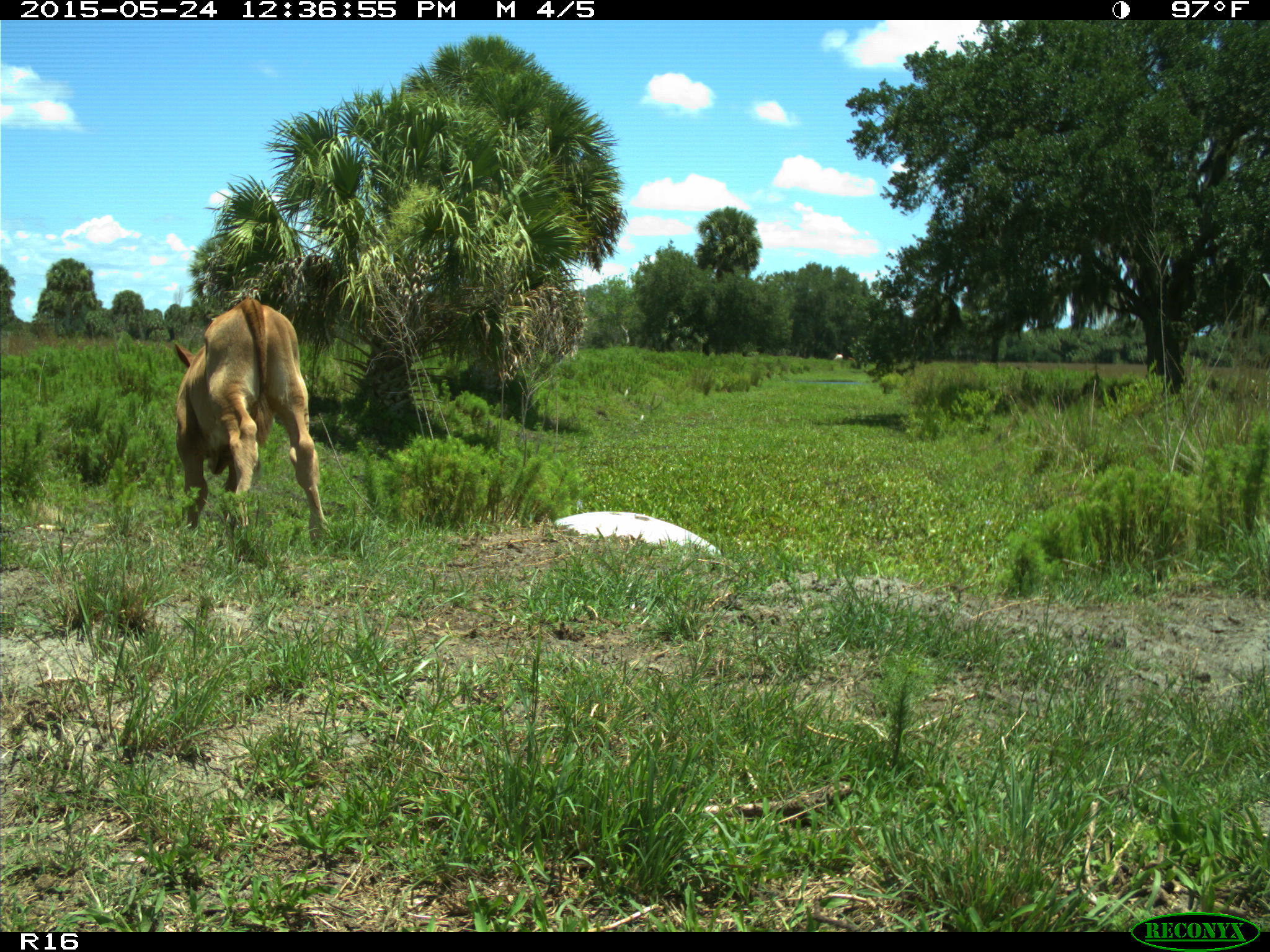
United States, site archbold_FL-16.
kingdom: Animalia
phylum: Chordata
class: Mammalia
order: Artiodactyla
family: Bovidae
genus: Bos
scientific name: Bos taurus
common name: domestic cow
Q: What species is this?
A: Bos taurus (domestic cow).